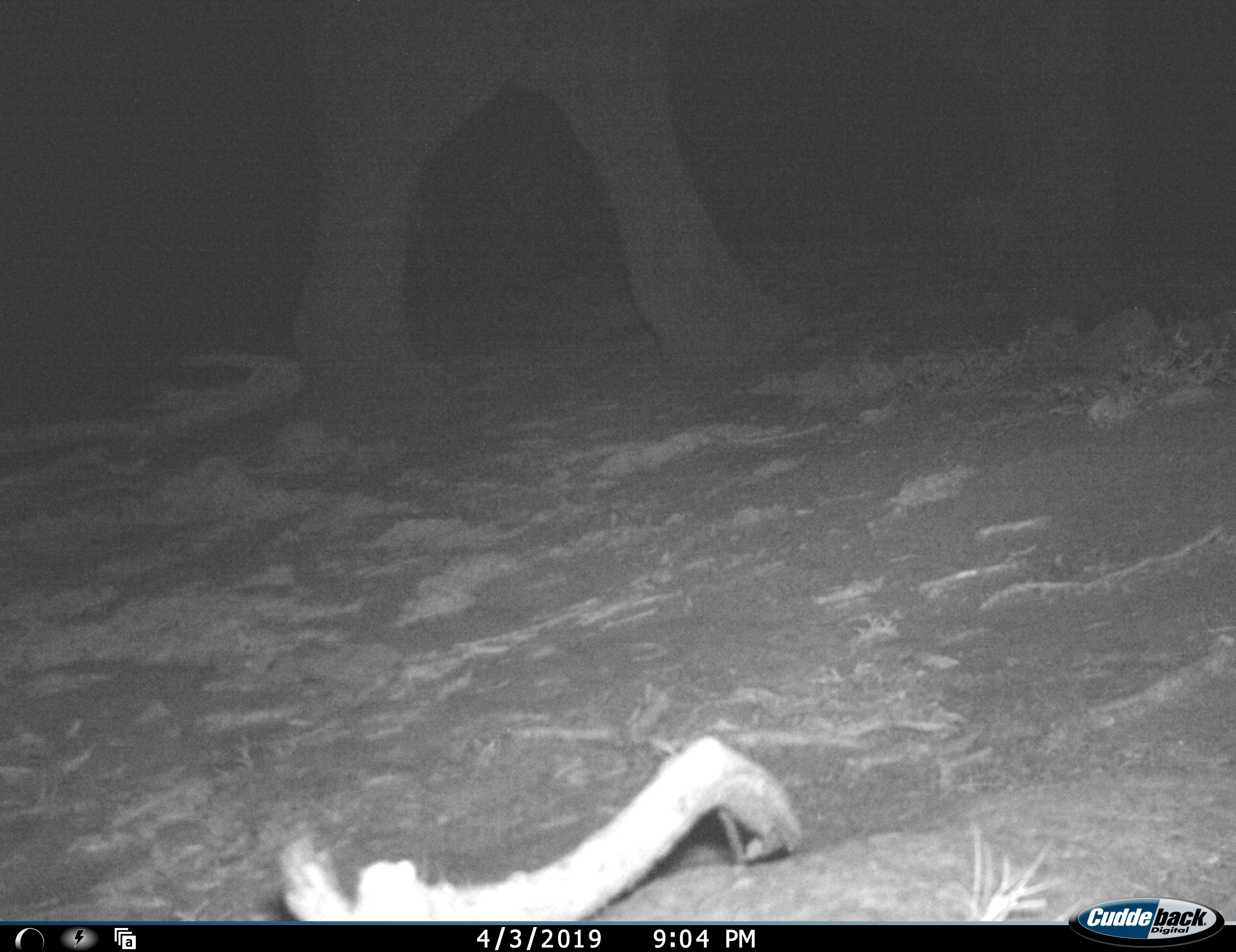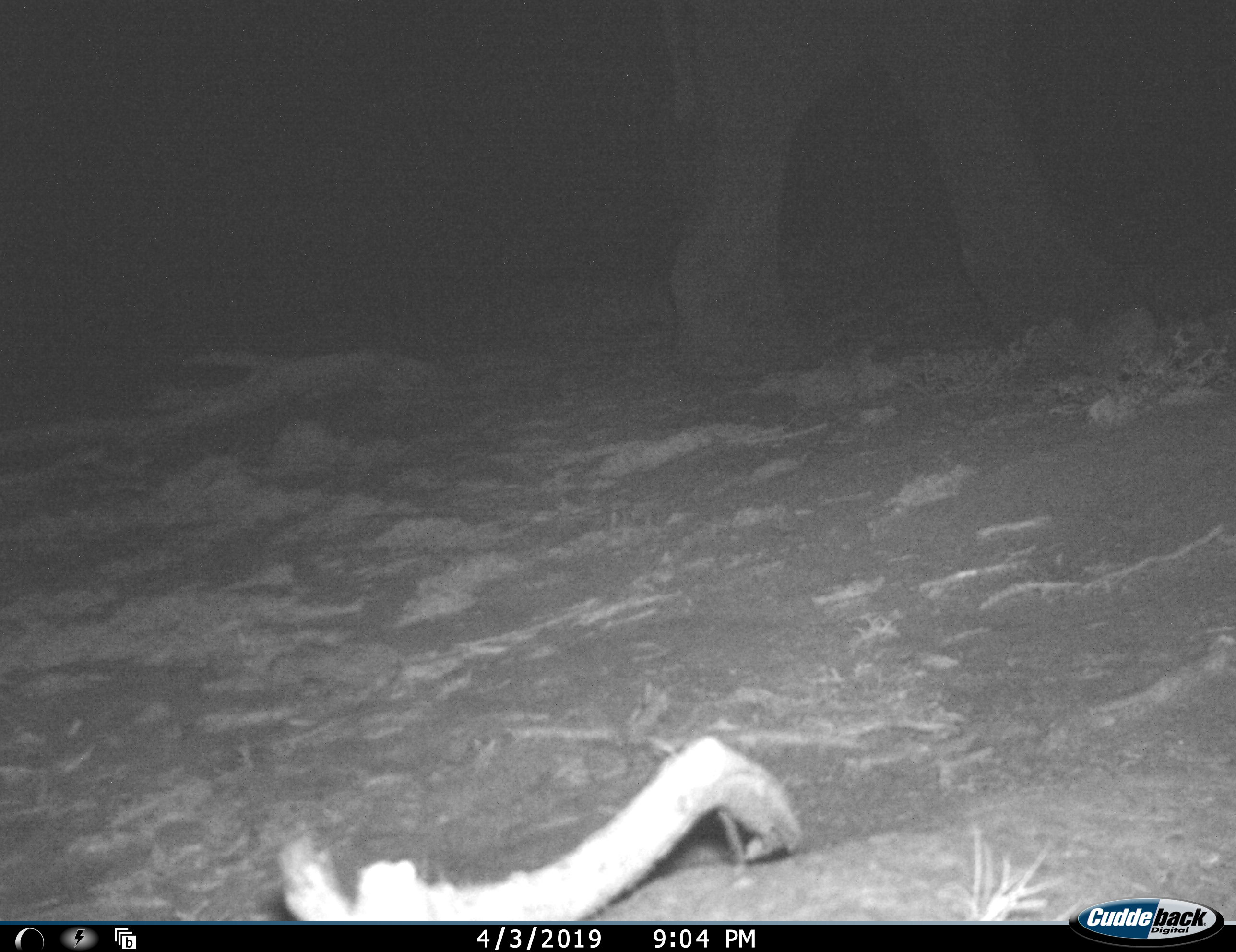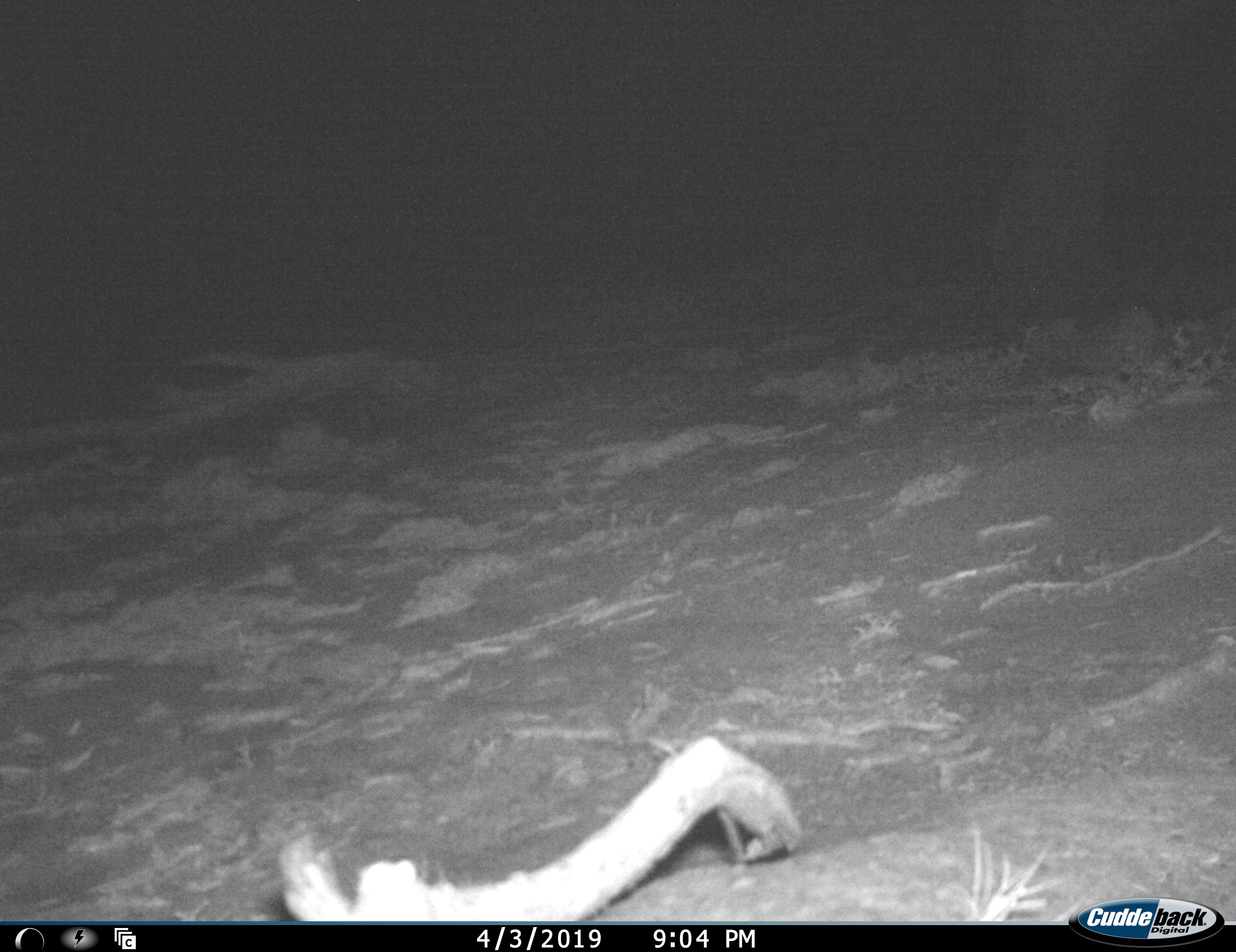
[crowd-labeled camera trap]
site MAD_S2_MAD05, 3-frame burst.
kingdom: Animalia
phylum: Chordata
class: Mammalia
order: Proboscidea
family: Elephantidae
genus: Loxodonta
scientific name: Loxodonta africana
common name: african bush elephant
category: elephant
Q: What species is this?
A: Elephant (african bush elephant) (Loxodonta africana).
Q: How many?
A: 1.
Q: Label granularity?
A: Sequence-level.